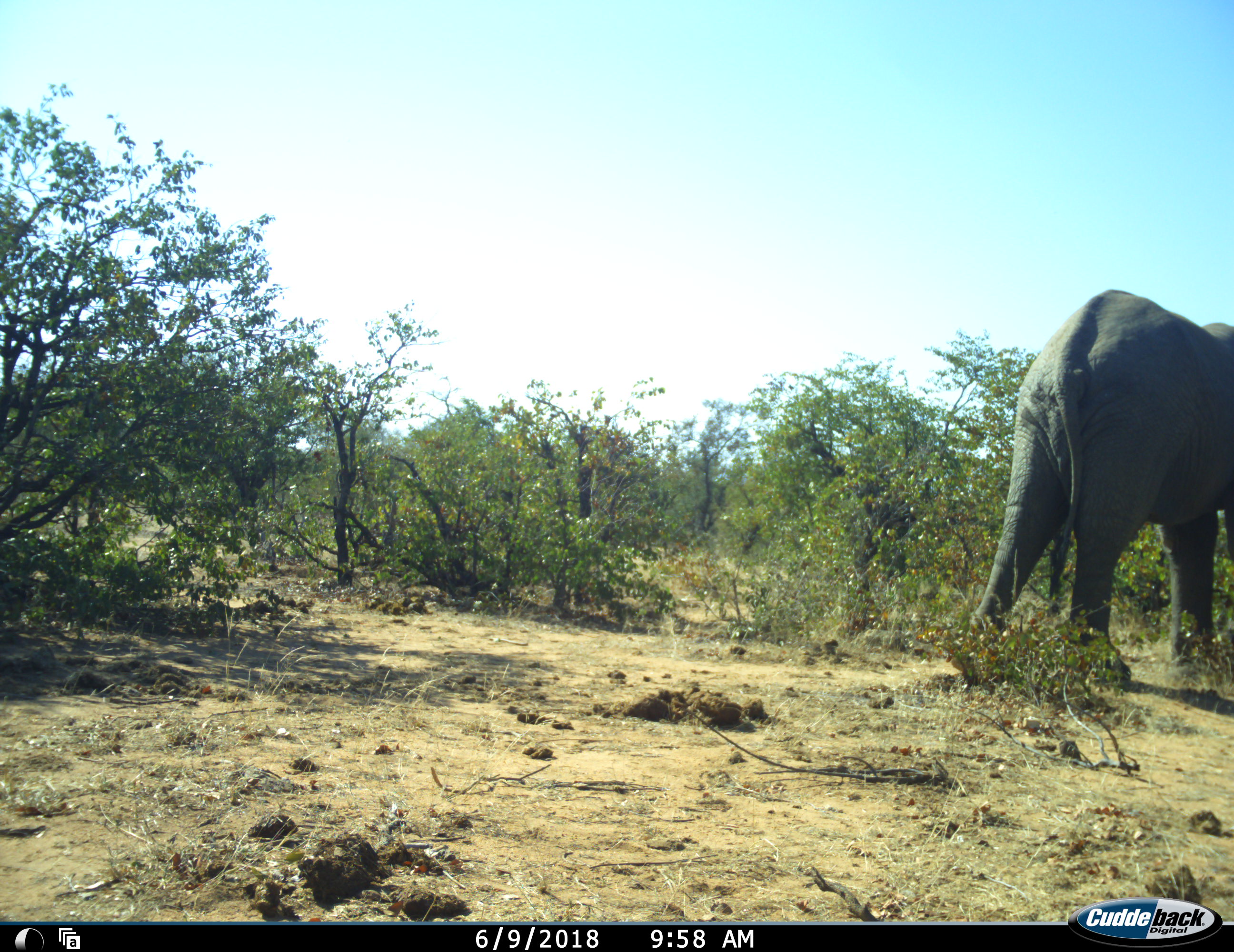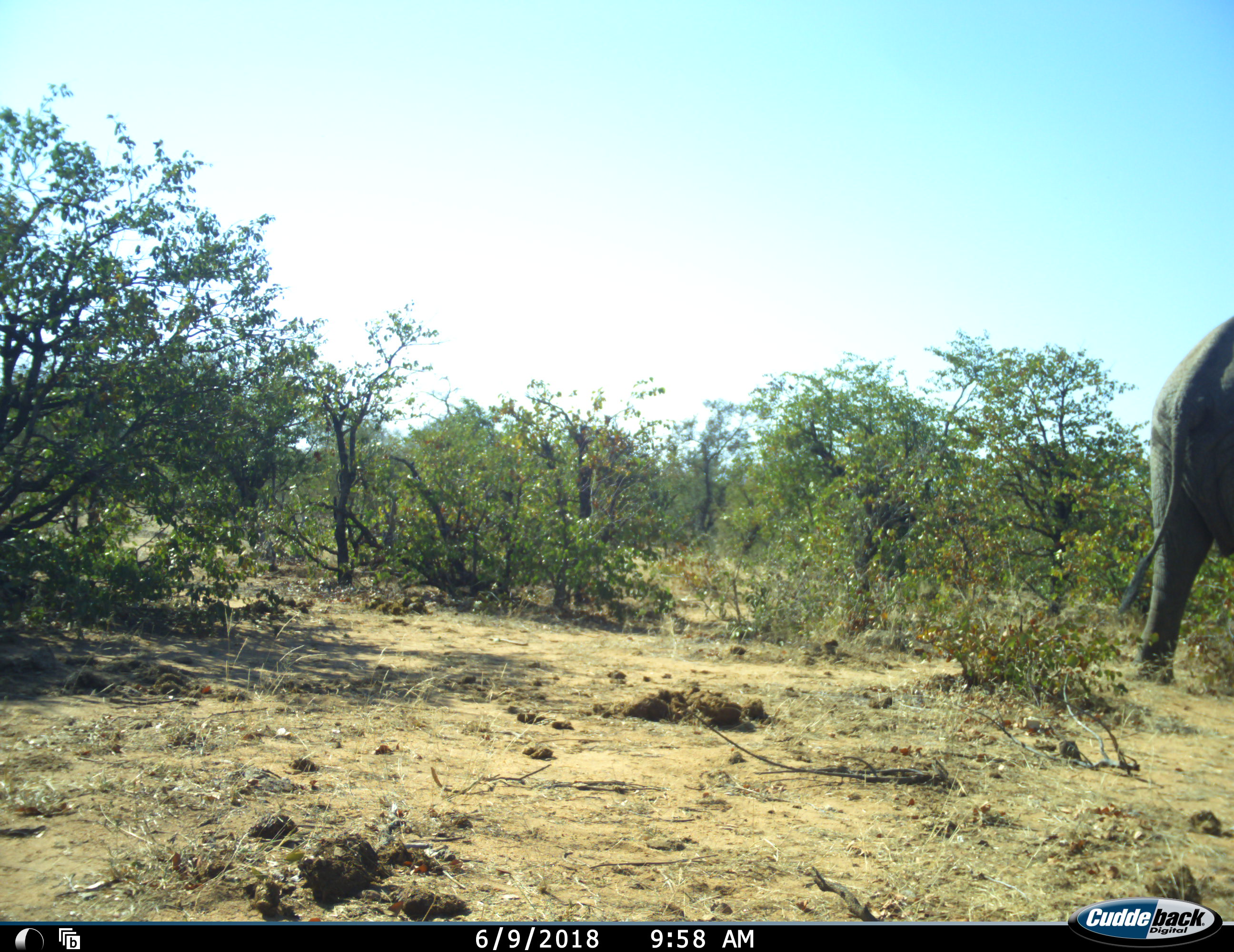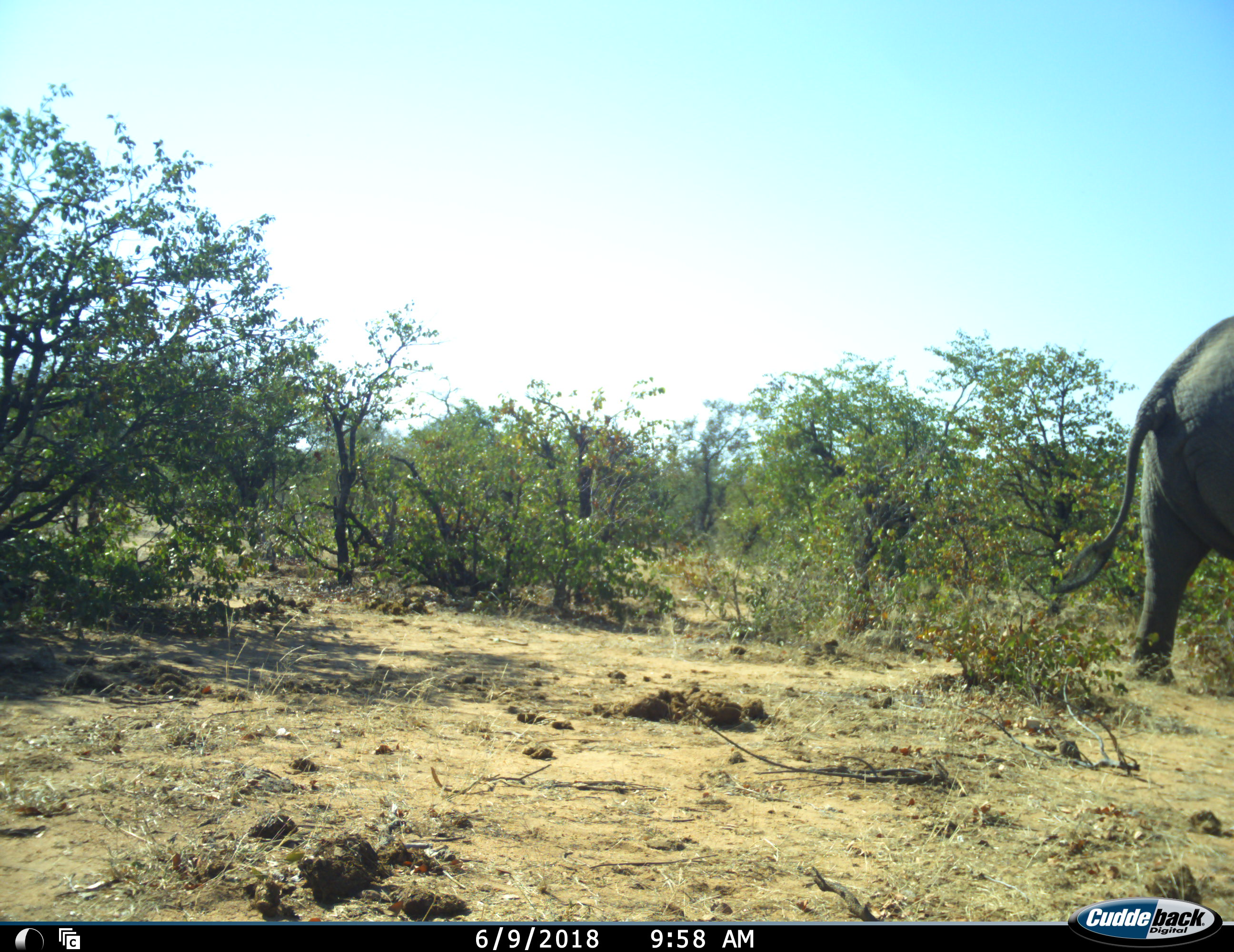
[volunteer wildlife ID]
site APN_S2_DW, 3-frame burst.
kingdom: Animalia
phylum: Chordata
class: Mammalia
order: Proboscidea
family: Elephantidae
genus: Loxodonta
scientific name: Loxodonta africana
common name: african bush elephant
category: elephant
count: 1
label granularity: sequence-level